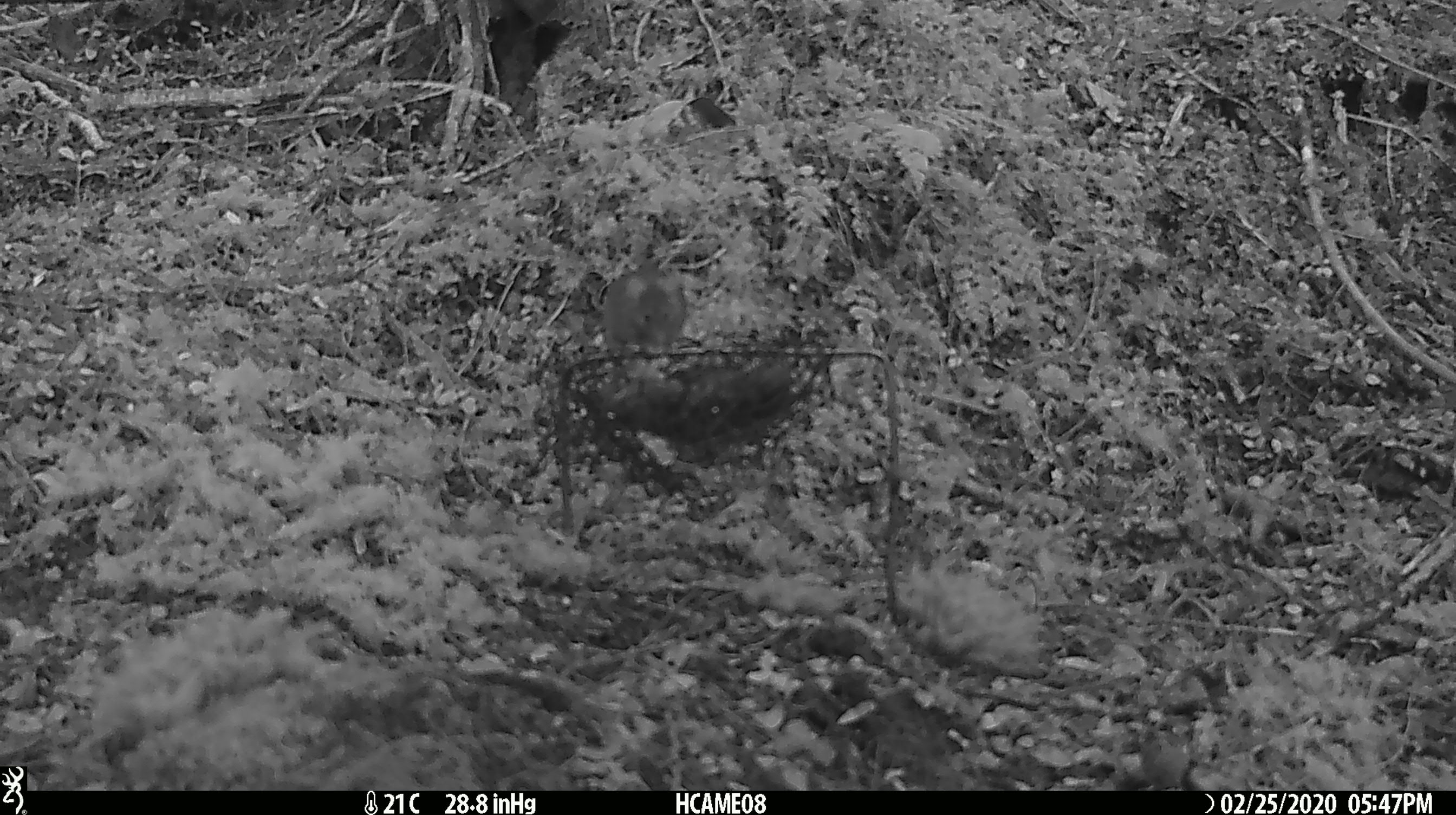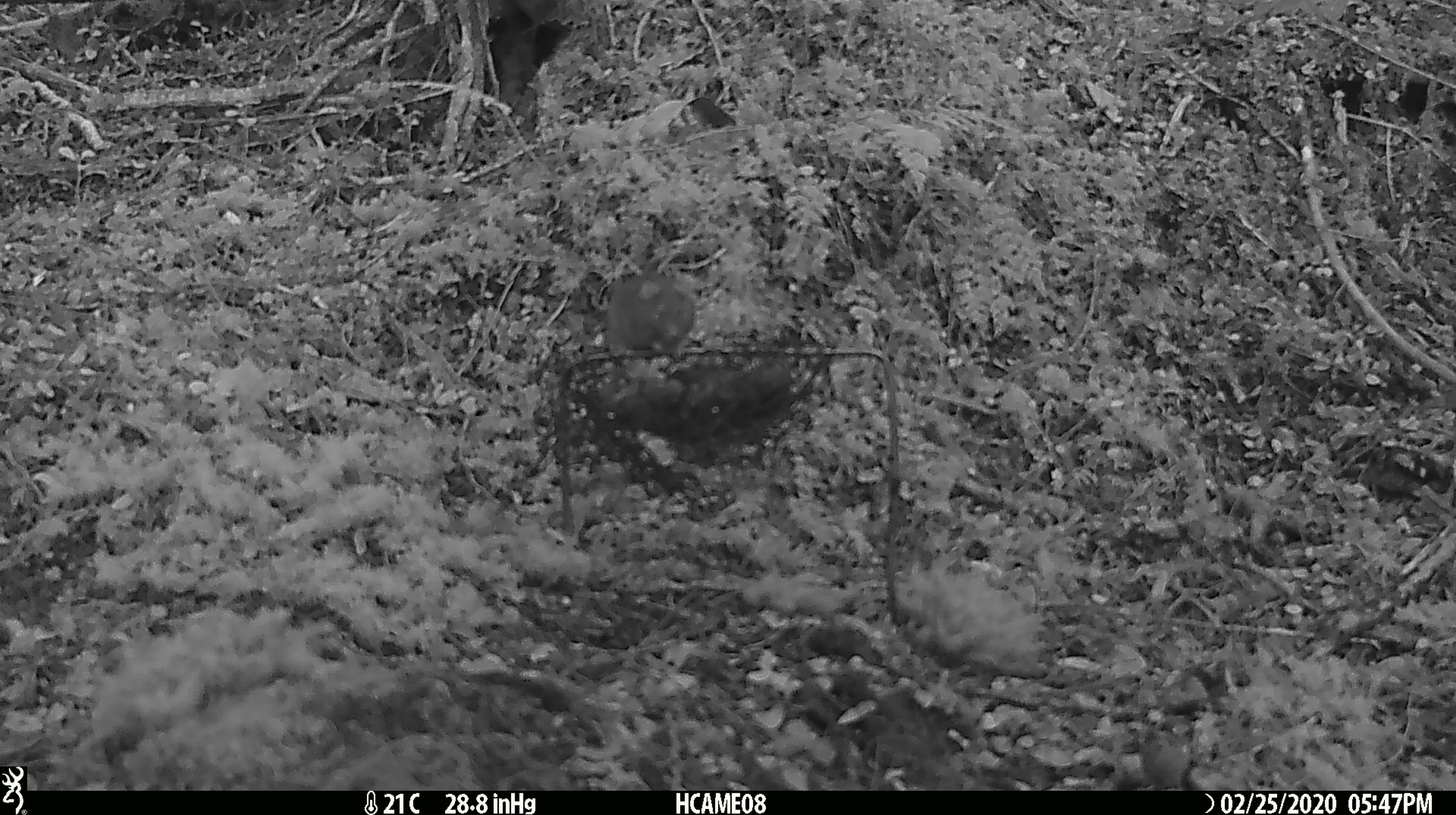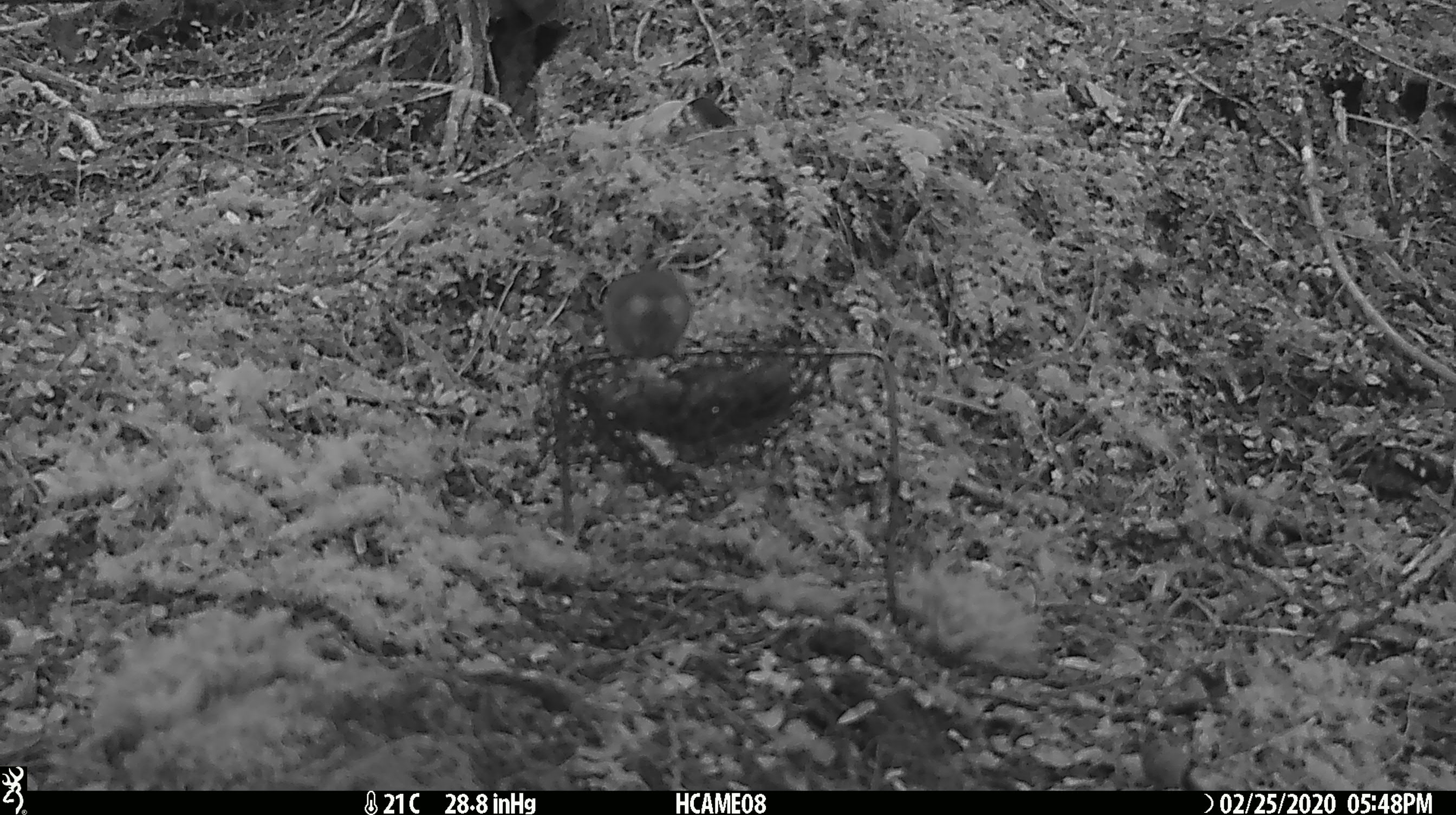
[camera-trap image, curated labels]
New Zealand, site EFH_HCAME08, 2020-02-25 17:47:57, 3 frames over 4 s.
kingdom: Animalia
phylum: Chordata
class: Mammalia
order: Rodentia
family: Muridae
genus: Mus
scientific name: Mus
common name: mouse